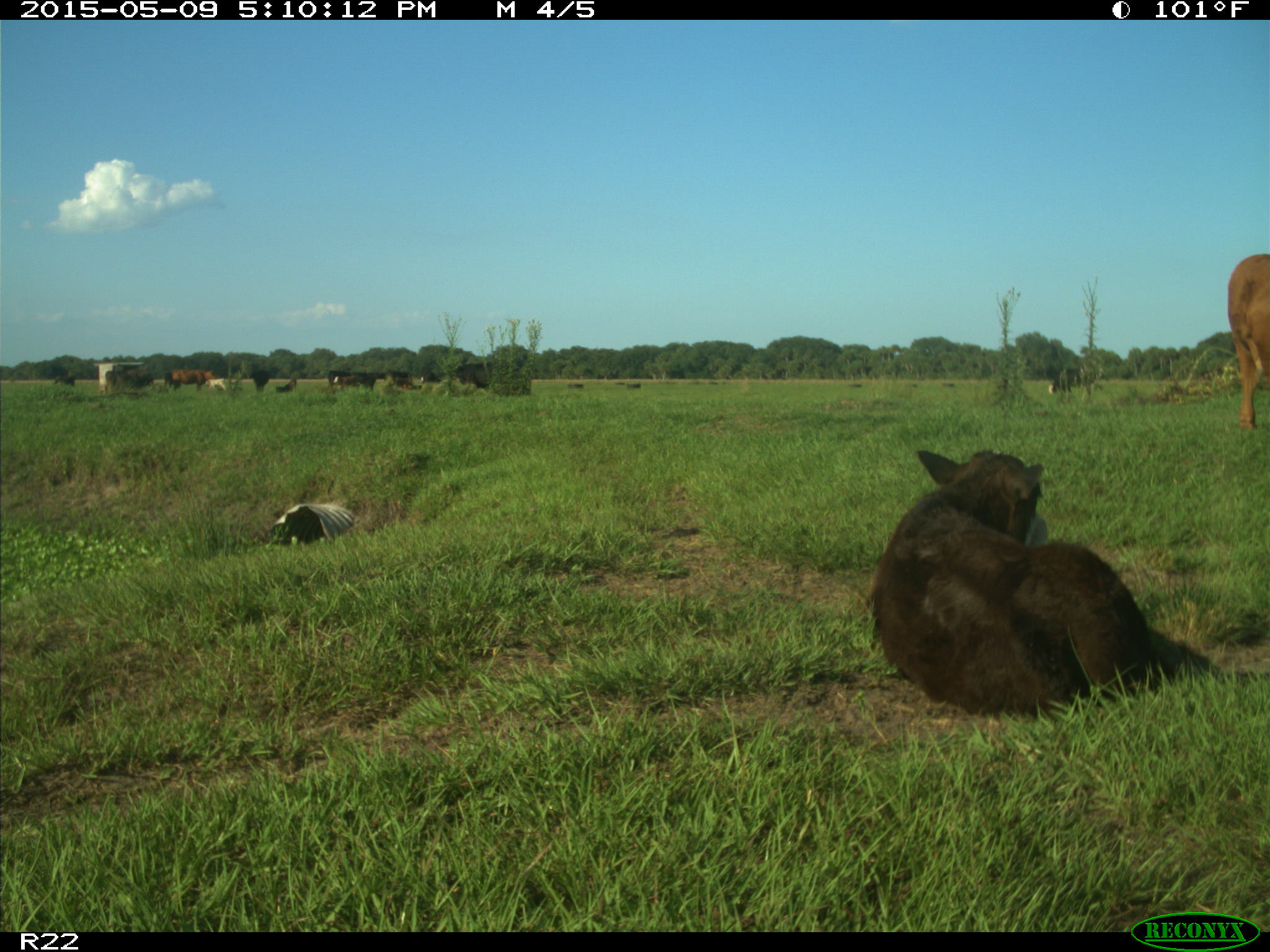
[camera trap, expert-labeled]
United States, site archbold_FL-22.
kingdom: Animalia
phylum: Chordata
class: Mammalia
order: Artiodactyla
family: Bovidae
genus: Bos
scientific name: Bos taurus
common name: domestic cow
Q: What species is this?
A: Bos taurus (domestic cow).